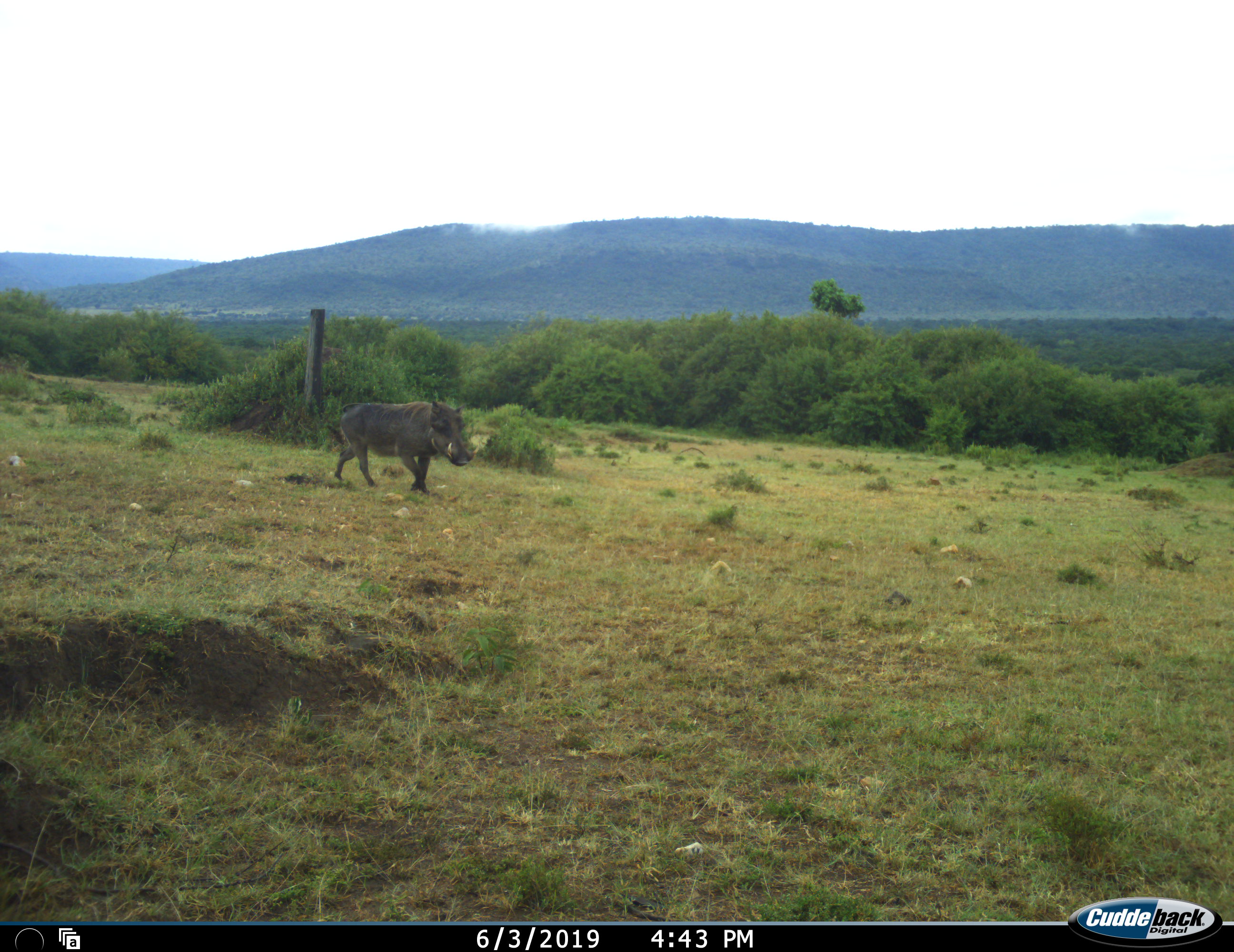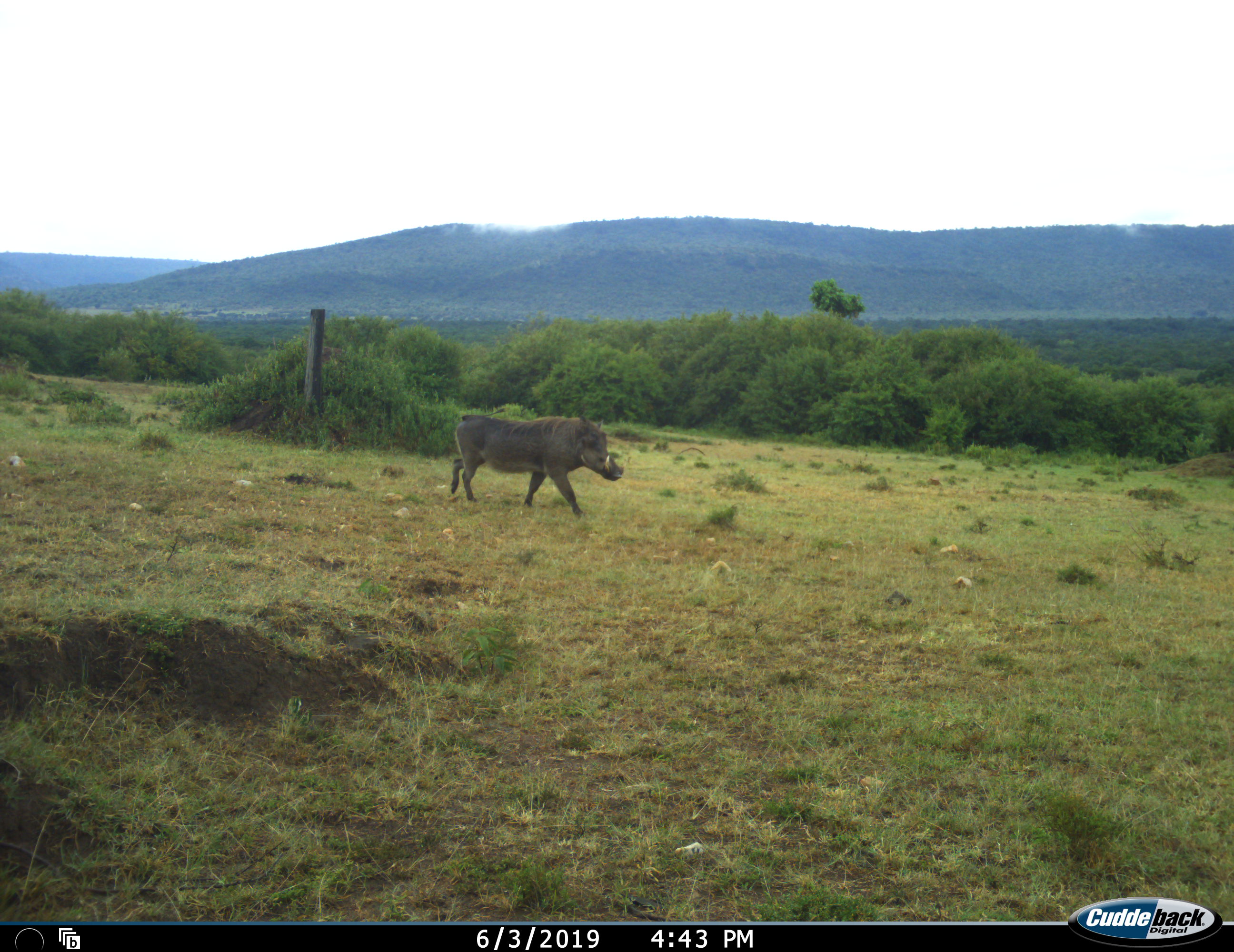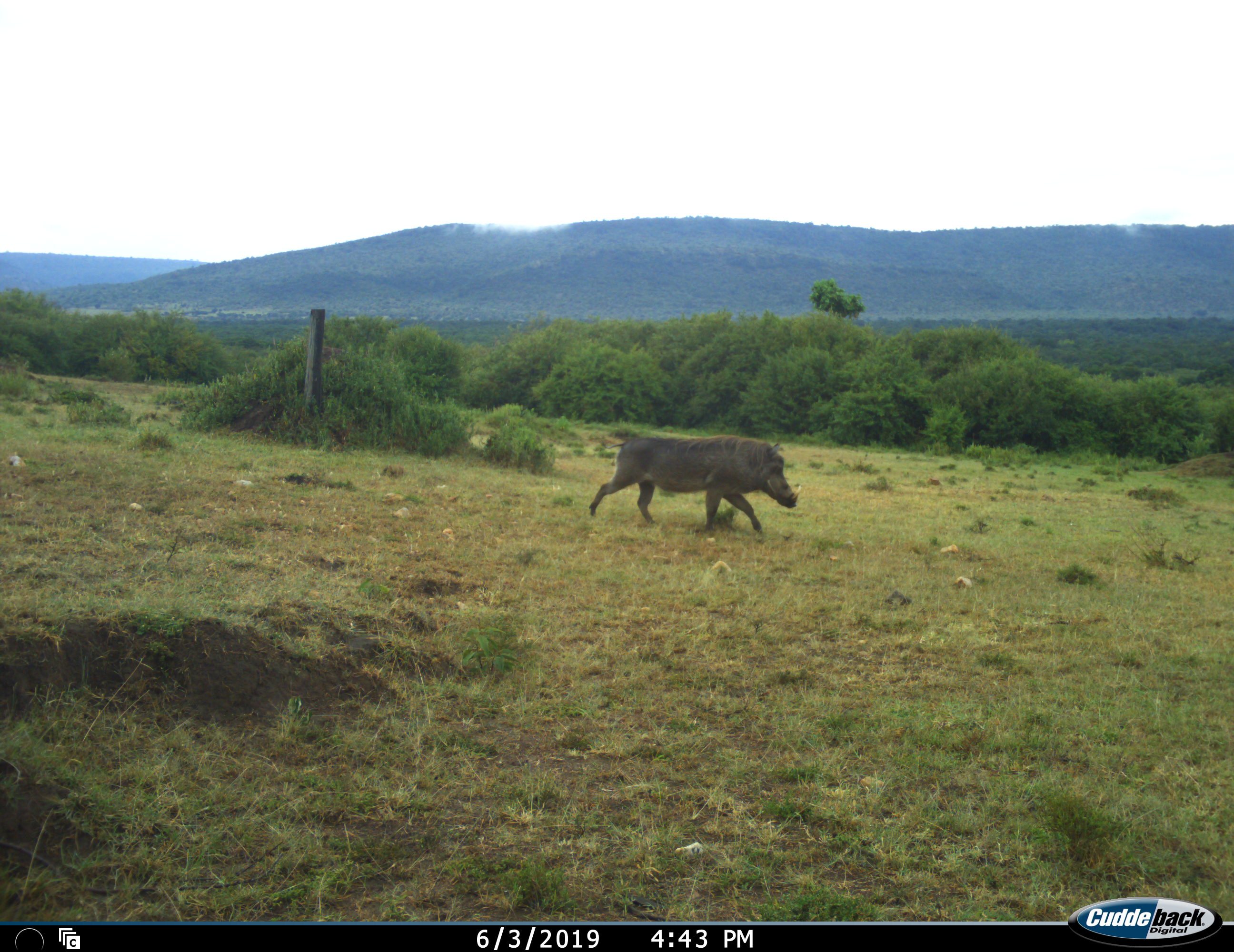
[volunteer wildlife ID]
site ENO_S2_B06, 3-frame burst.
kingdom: Animalia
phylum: Chordata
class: Mammalia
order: Artiodactyla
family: Suidae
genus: Phacochoerus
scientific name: Phacochoerus africanus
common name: warthog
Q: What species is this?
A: Warthog (Phacochoerus africanus).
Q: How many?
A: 1.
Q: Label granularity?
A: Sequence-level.